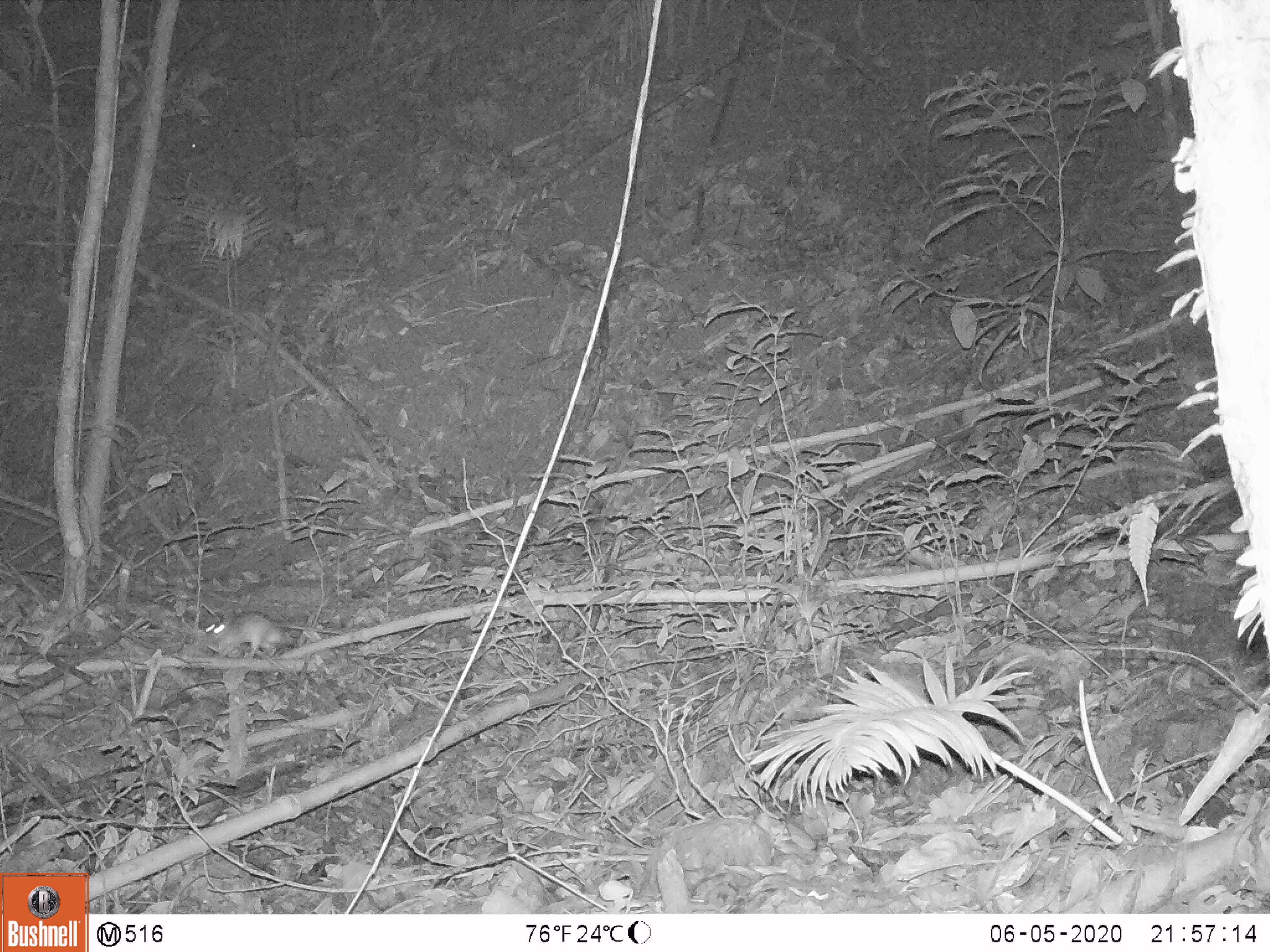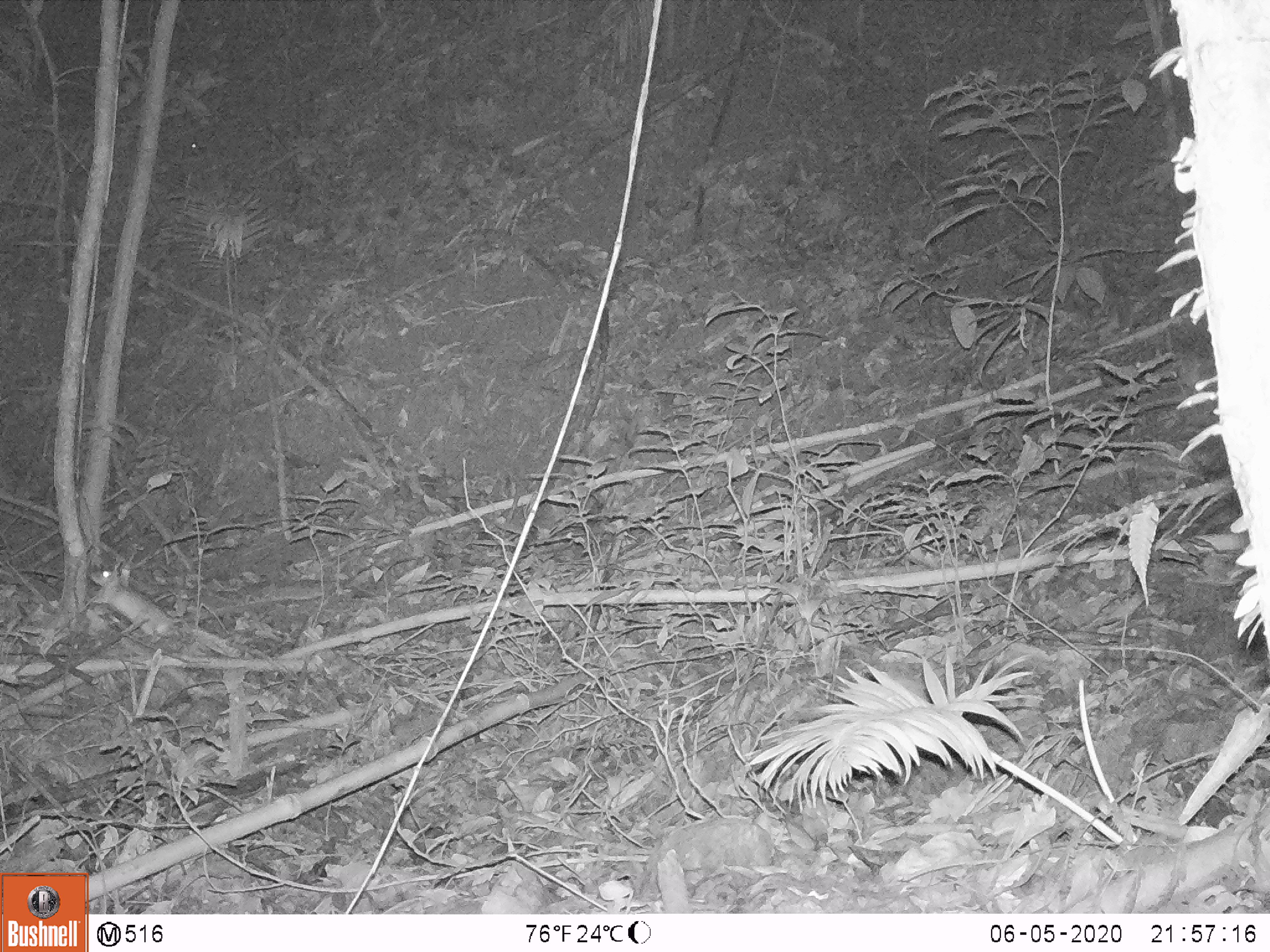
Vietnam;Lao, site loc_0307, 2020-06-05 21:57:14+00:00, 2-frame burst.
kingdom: Animalia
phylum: Chordata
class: Mammalia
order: Rodentia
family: Muridae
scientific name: Muridae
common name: old-world mice and rats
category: unidentified murid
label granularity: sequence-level